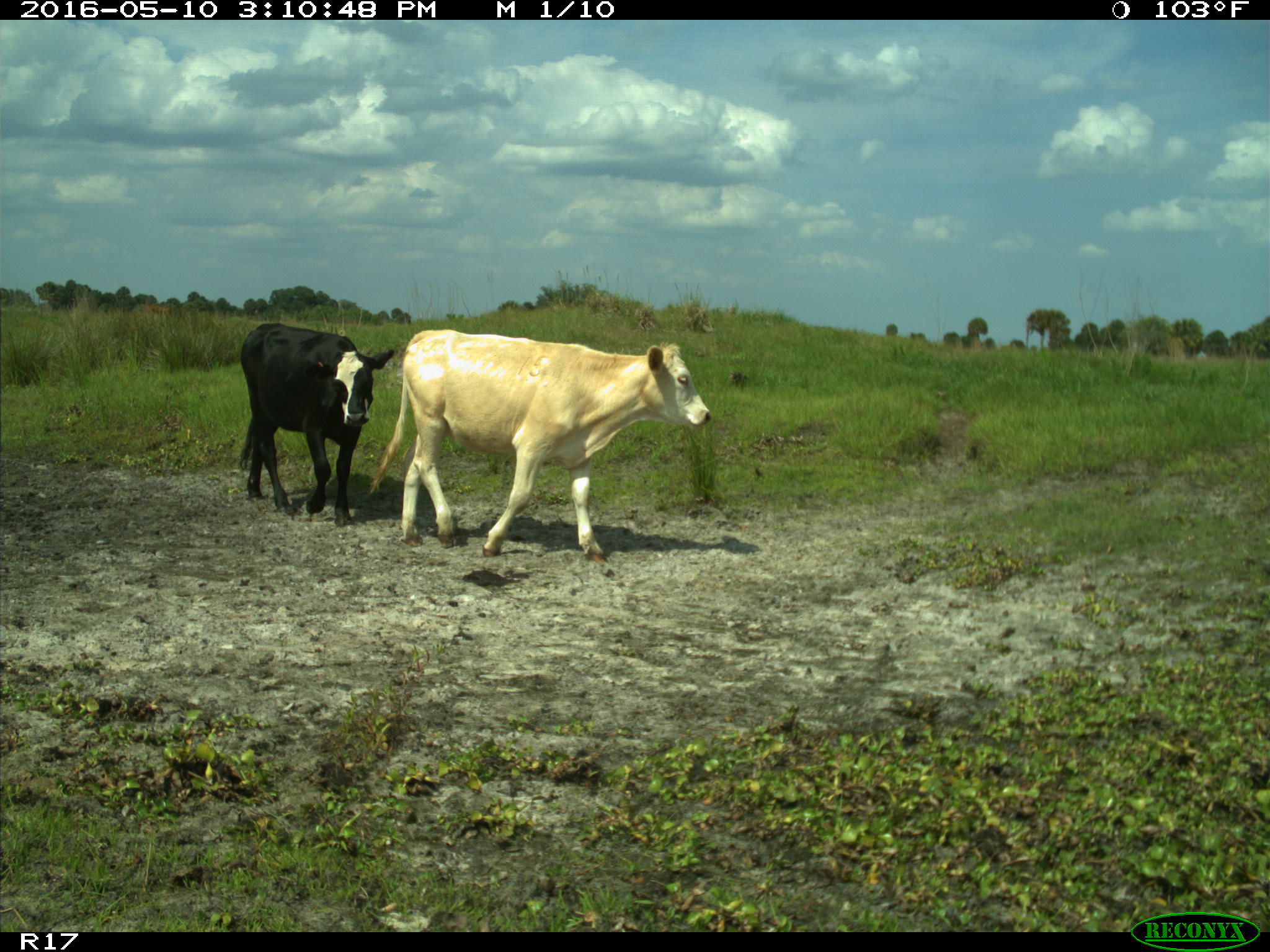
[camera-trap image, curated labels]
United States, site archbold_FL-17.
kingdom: Animalia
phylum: Chordata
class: Mammalia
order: Artiodactyla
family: Bovidae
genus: Bos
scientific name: Bos taurus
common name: domestic cow